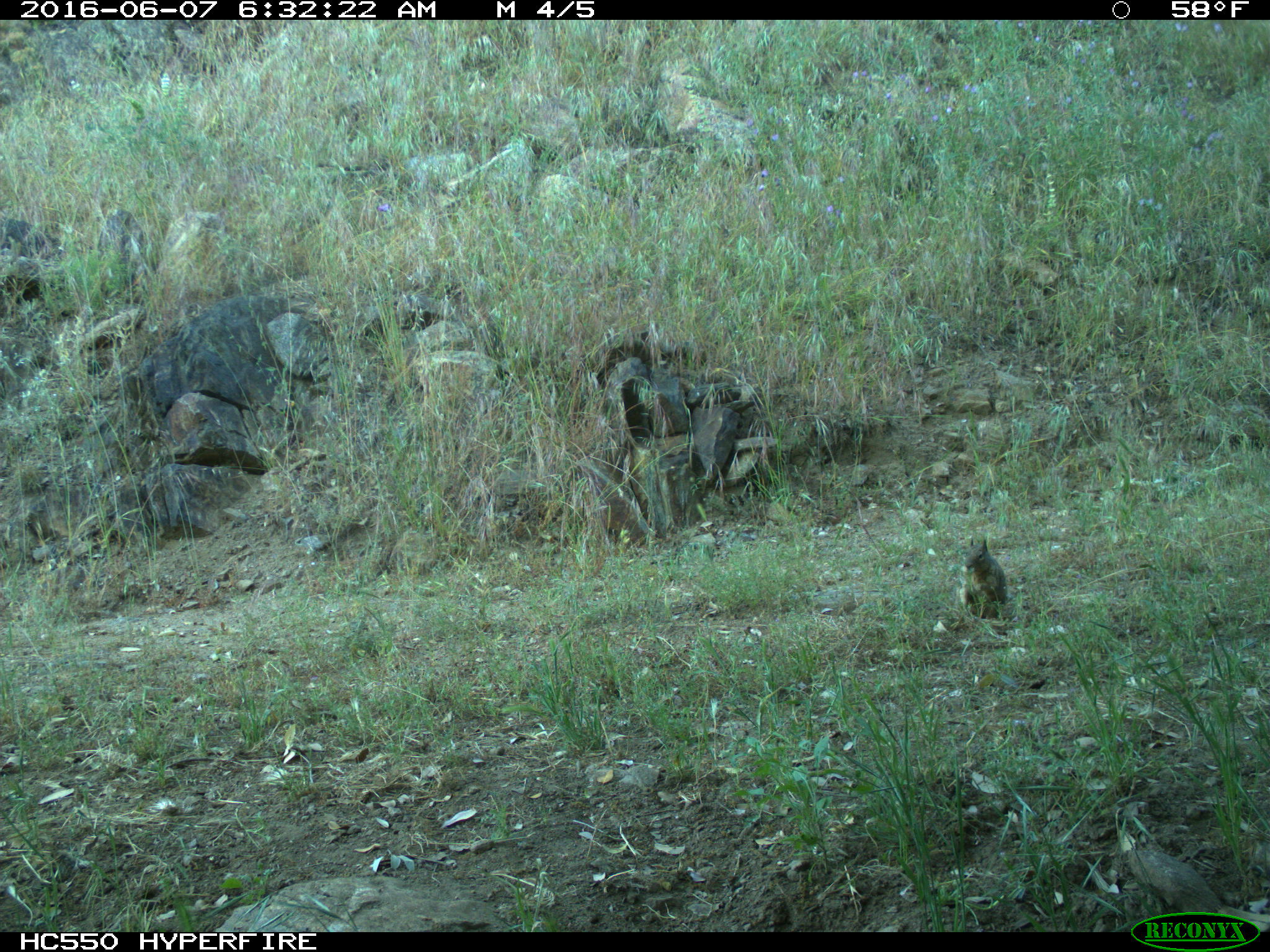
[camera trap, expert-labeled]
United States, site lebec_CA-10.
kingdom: Animalia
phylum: Chordata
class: Mammalia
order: Rodentia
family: Sciuridae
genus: Otospermophilus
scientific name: Otospermophilus beecheyi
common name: california ground squirrel